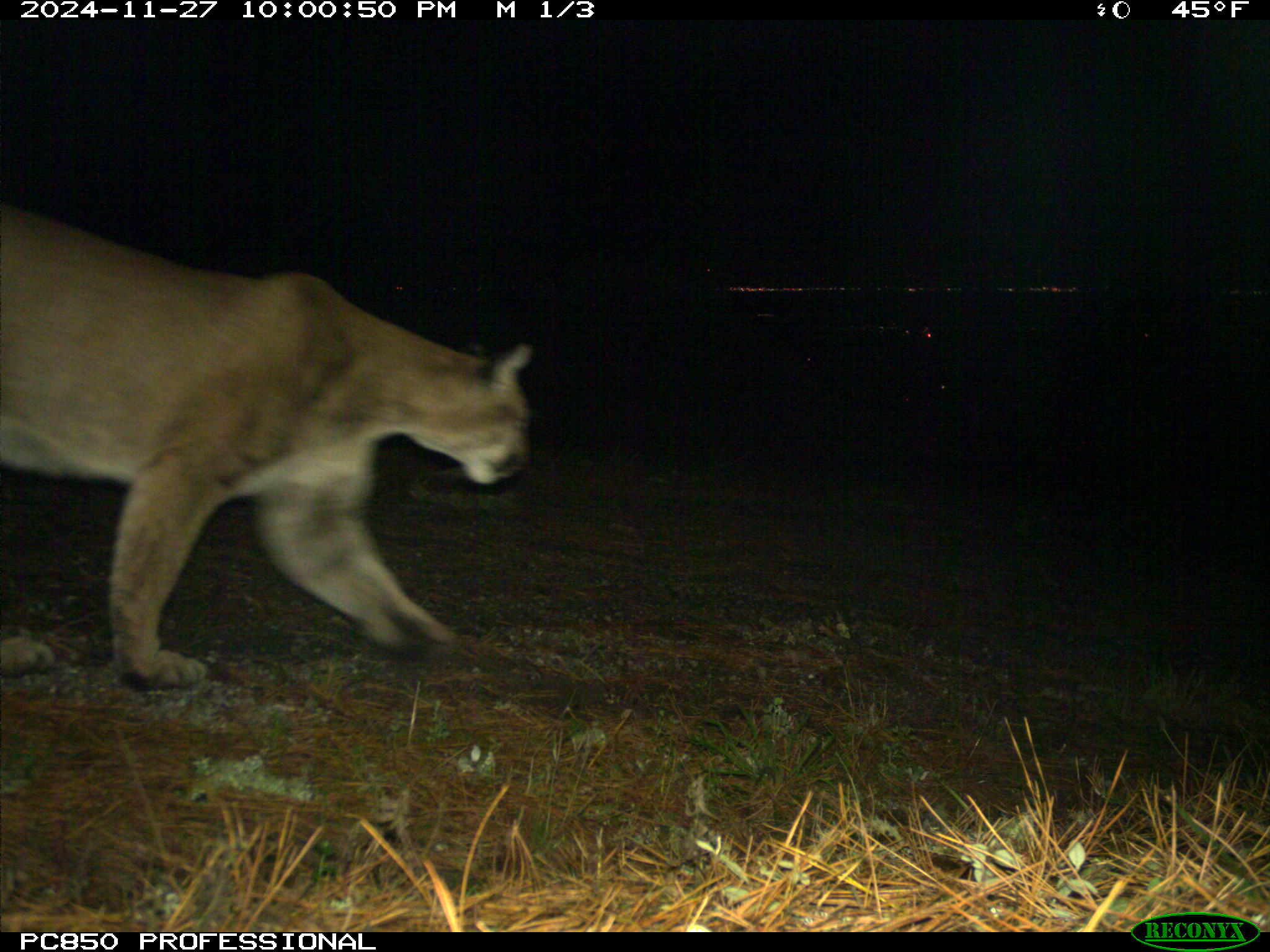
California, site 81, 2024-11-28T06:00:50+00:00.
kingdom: Animalia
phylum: Chordata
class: Mammalia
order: Carnivora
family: Felidae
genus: Puma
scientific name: Puma concolor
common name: puma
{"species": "puma (Puma concolor)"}